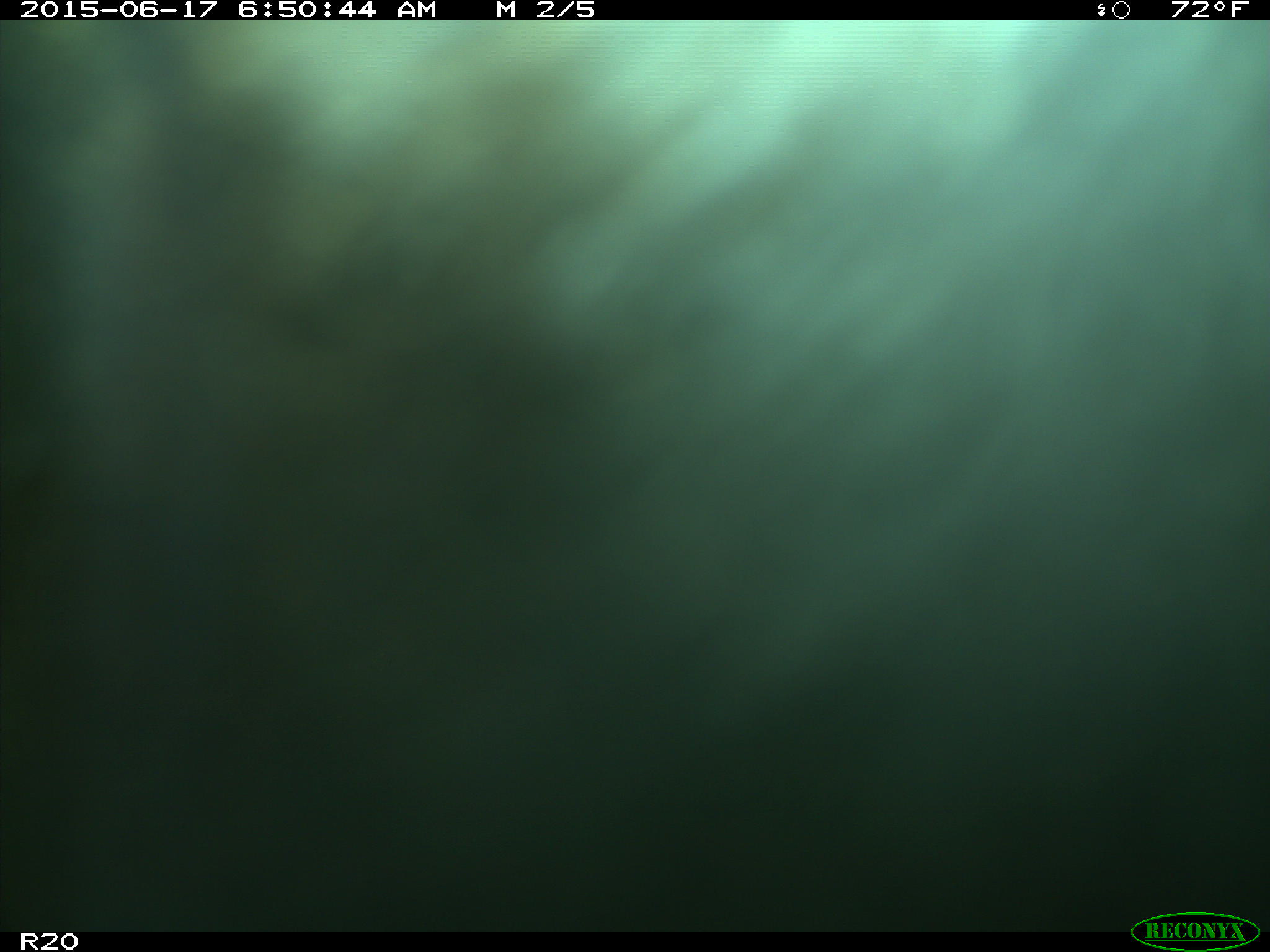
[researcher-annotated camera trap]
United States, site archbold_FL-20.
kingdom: Animalia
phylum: Chordata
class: Mammalia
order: Artiodactyla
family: Bovidae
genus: Bos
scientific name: Bos taurus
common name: domestic cow